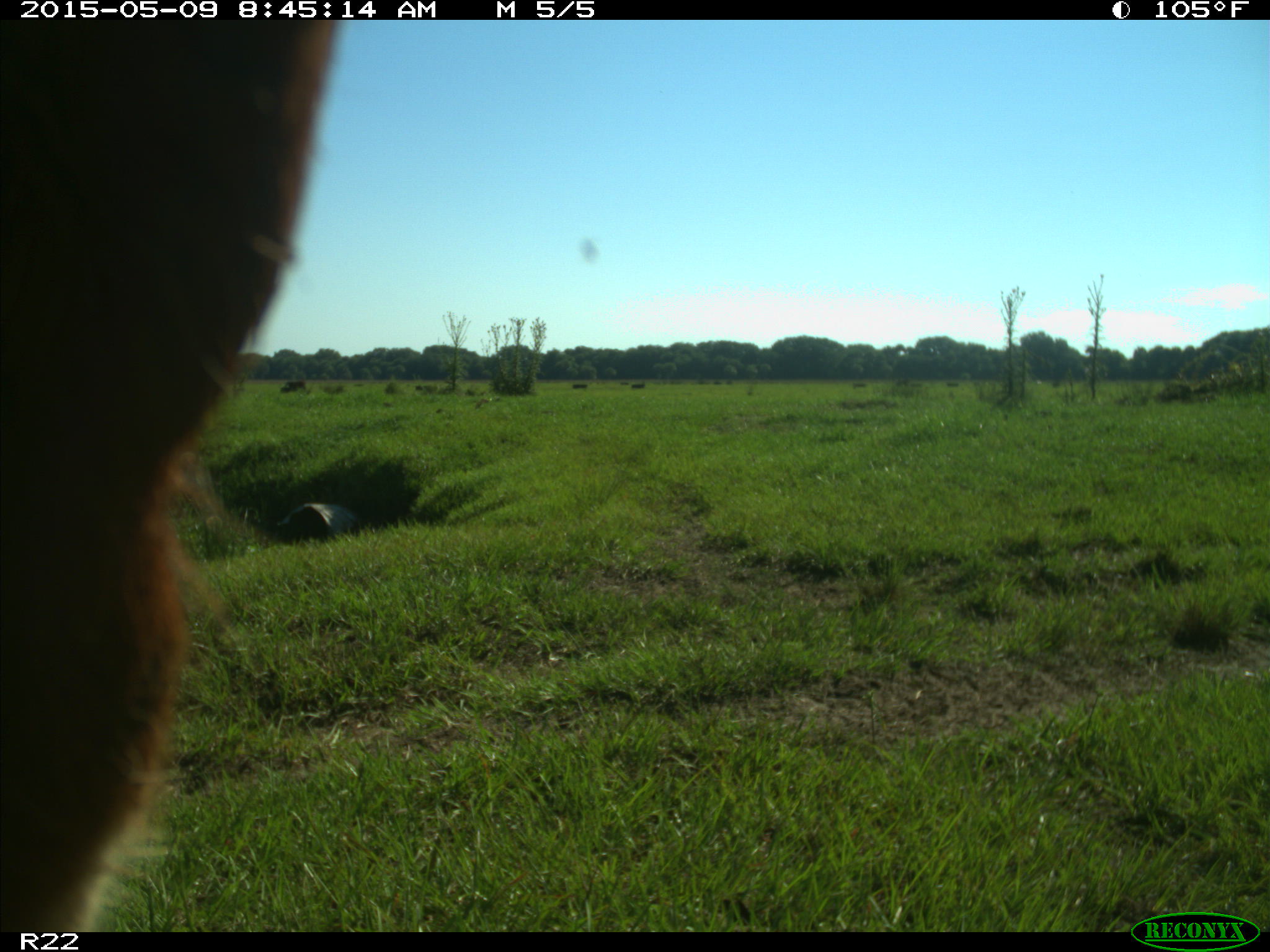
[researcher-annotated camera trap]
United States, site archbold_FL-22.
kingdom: Animalia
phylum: Chordata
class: Mammalia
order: Artiodactyla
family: Bovidae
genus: Bos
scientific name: Bos taurus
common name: domestic cow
Bos taurus (domestic cow).